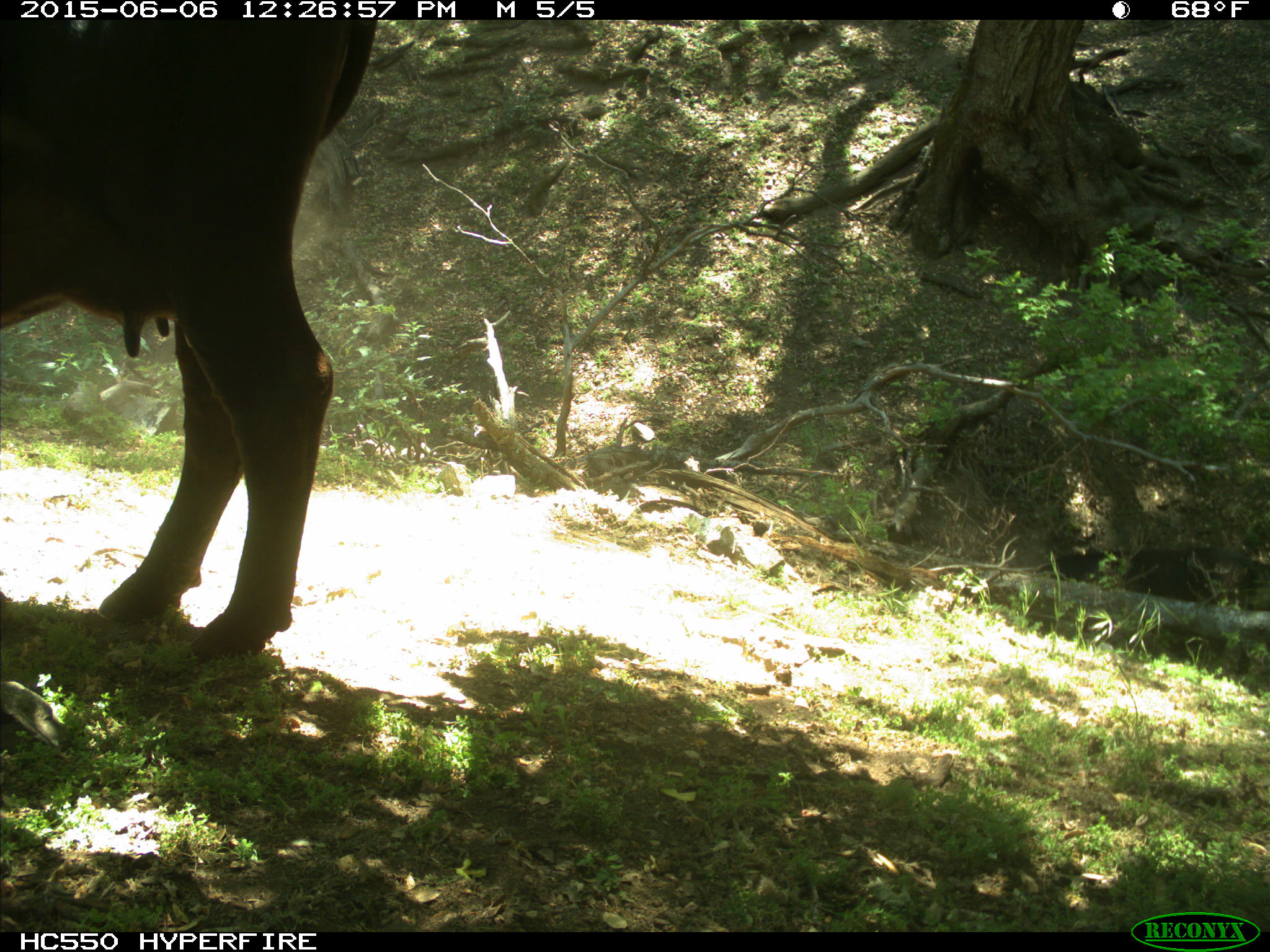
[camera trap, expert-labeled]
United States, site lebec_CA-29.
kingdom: Animalia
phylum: Chordata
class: Mammalia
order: Artiodactyla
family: Bovidae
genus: Bos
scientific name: Bos taurus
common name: domestic cow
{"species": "Bos taurus (domestic cow)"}